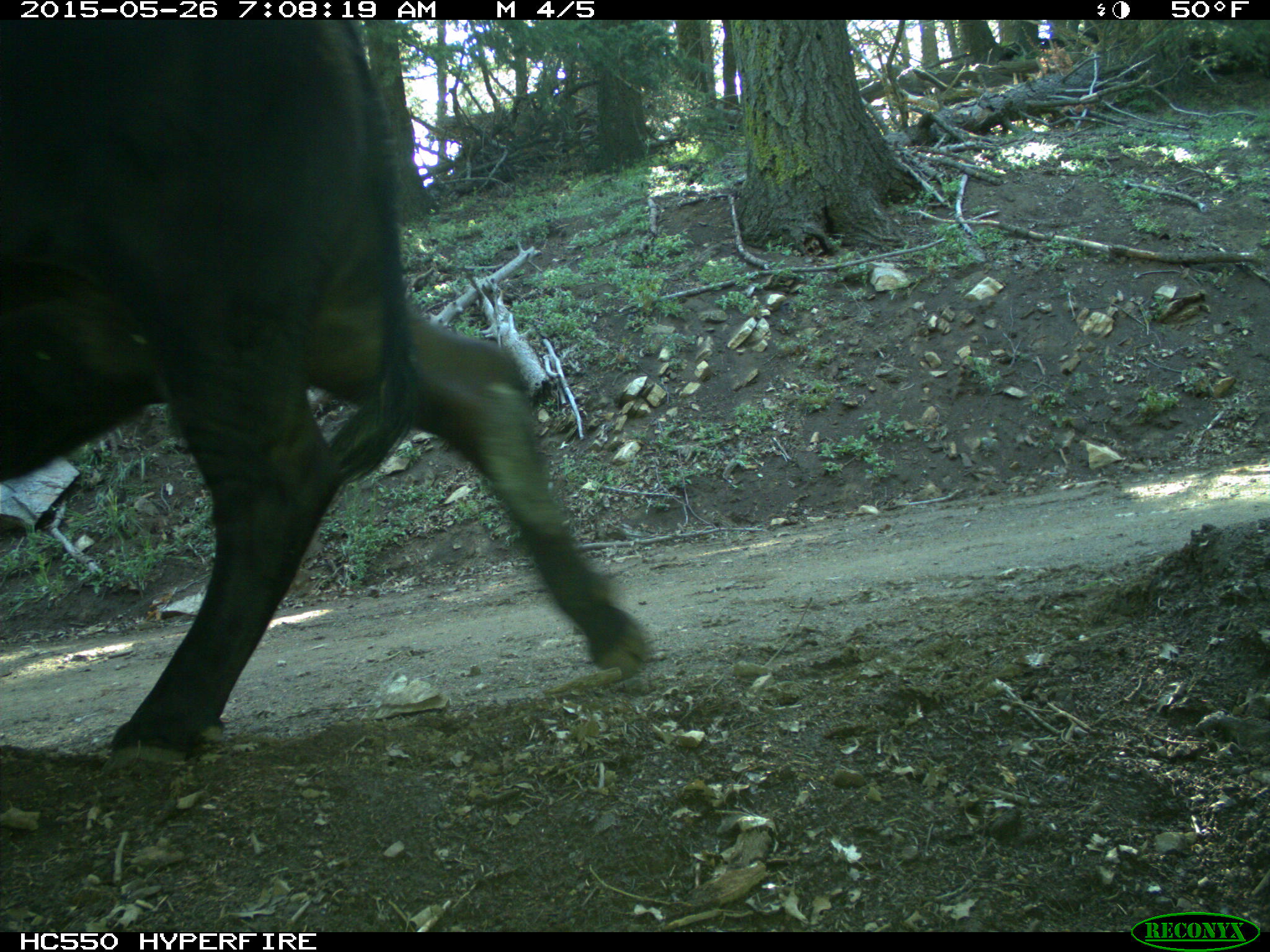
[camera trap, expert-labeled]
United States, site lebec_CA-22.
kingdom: Animalia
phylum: Chordata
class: Mammalia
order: Artiodactyla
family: Bovidae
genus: Bos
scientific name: Bos taurus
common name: domestic cow